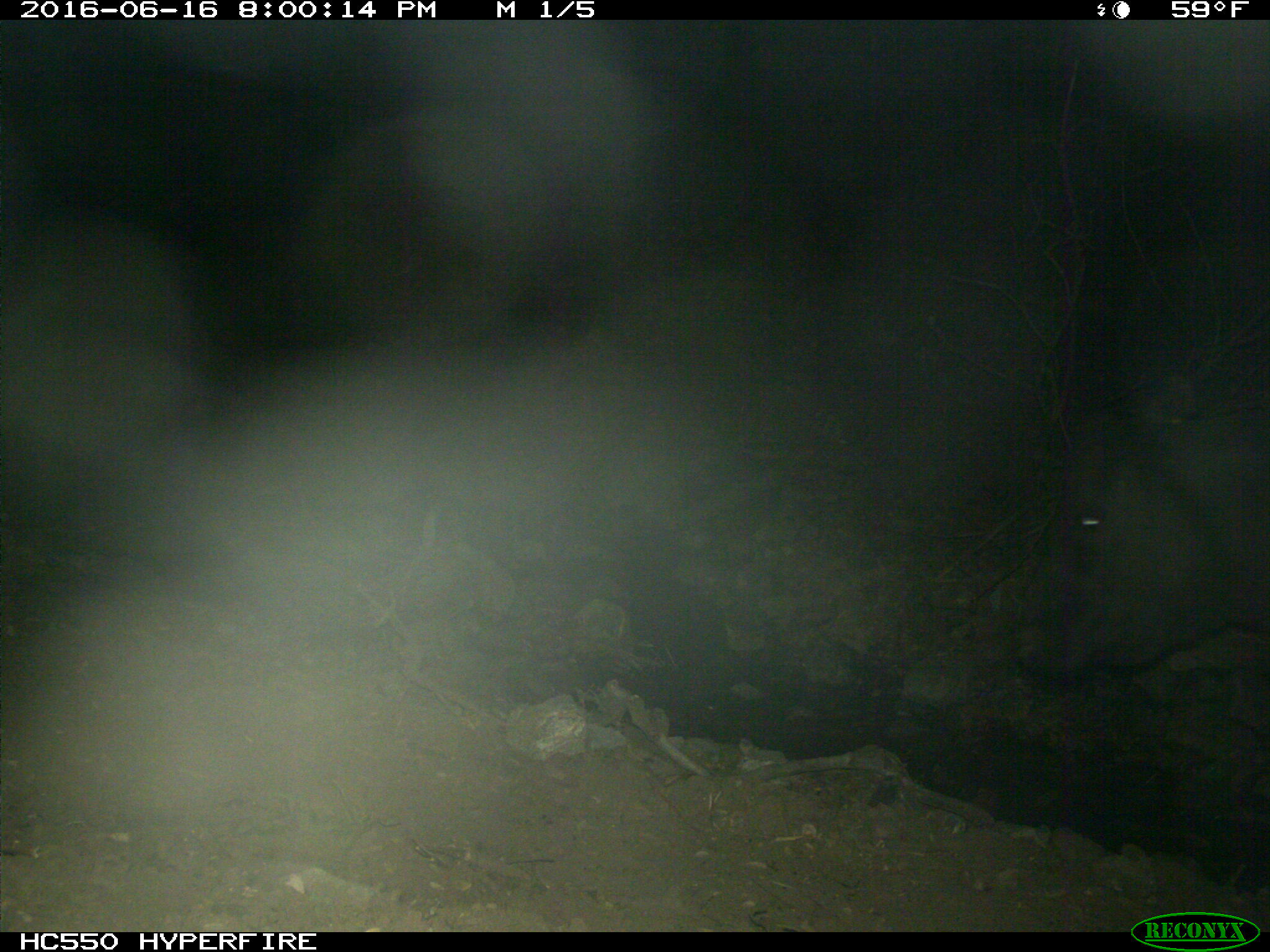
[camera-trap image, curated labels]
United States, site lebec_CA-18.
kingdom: Animalia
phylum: Chordata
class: Mammalia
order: Artiodactyla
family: Bovidae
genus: Bos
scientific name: Bos taurus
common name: domestic cow